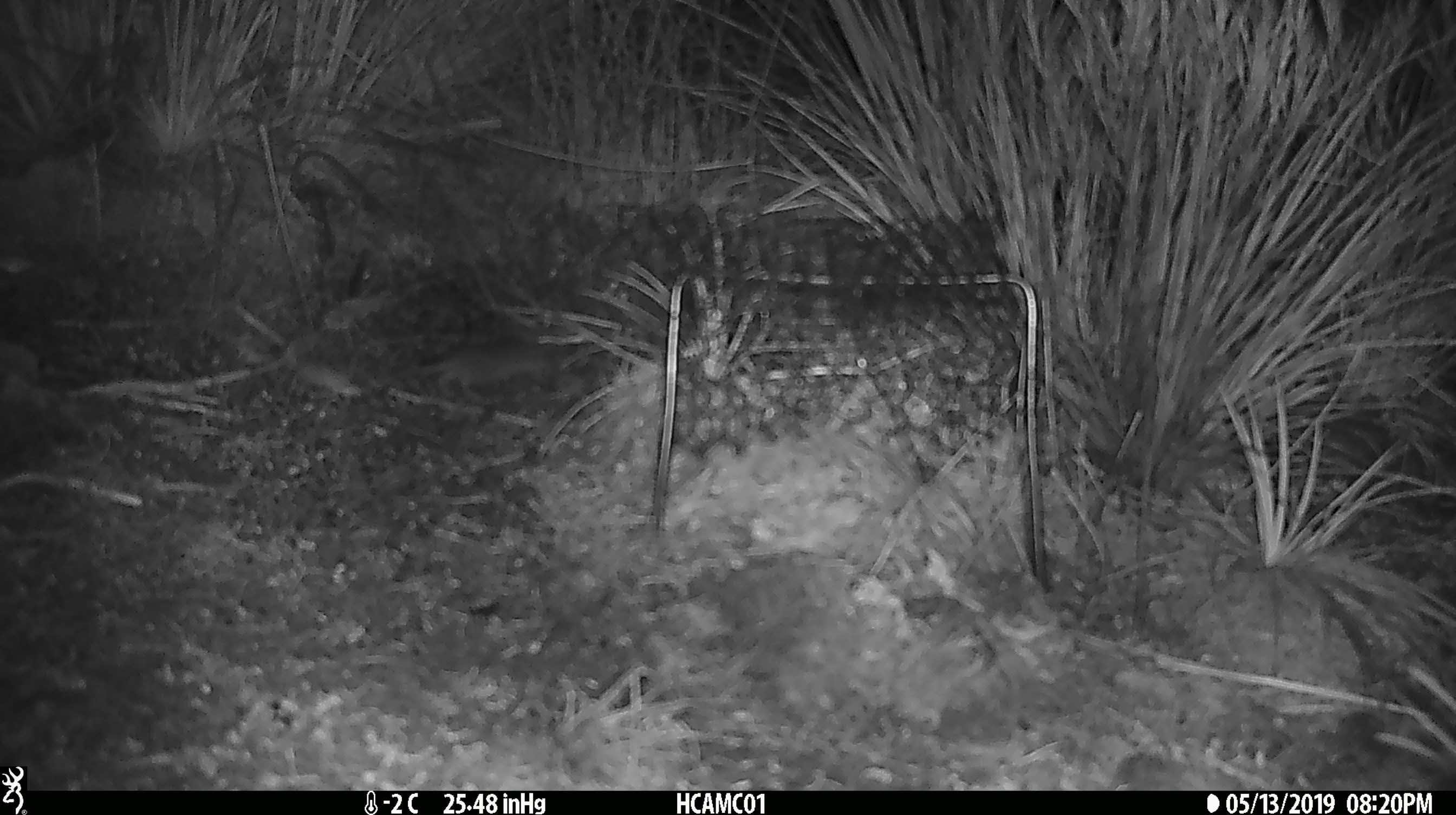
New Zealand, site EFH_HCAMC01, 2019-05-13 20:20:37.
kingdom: Animalia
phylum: Chordata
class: Mammalia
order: Rodentia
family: Muridae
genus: Mus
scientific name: Mus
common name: mouse